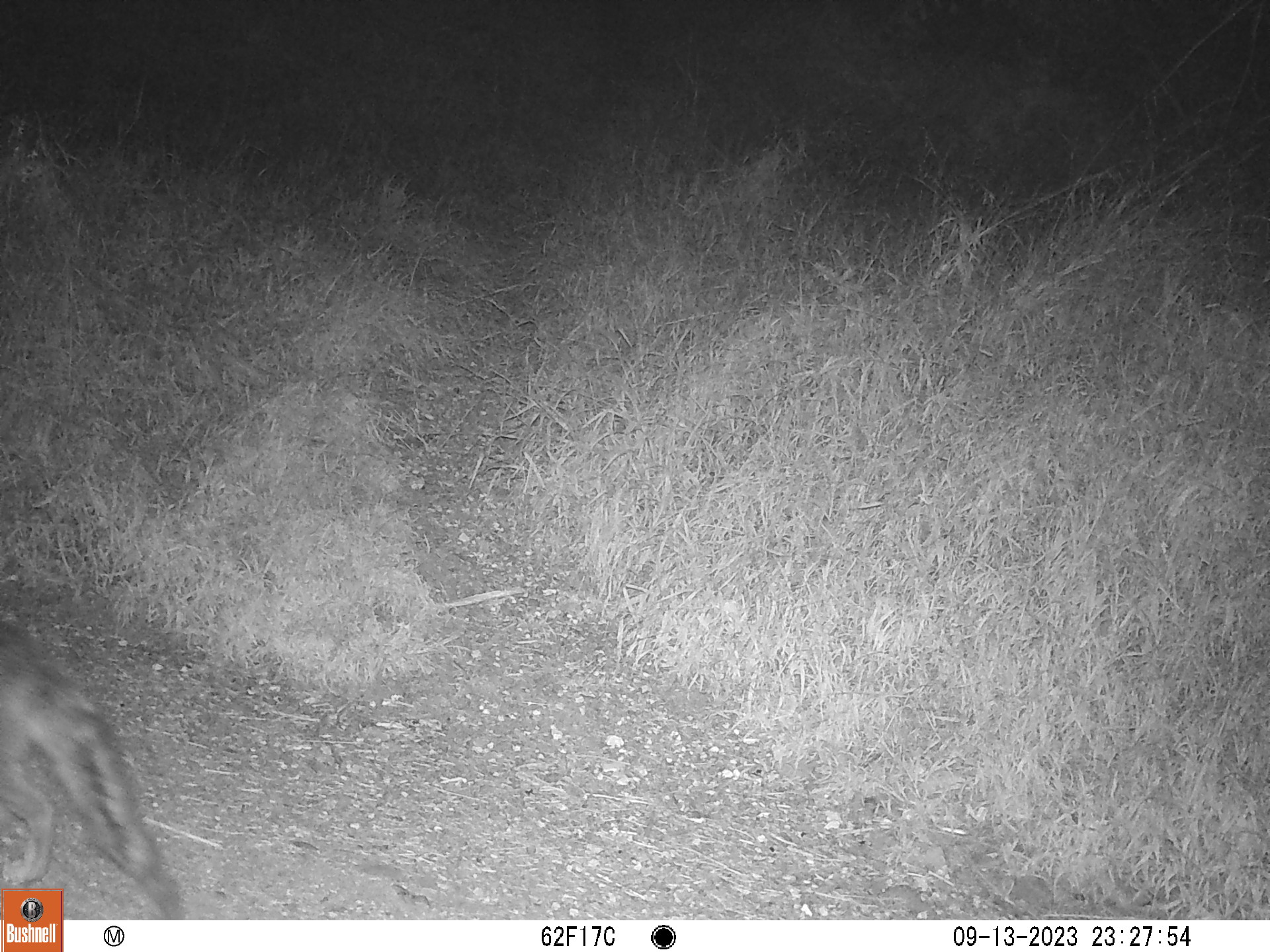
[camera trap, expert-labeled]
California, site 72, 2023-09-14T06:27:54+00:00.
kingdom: Animalia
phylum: Chordata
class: Mammalia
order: Carnivora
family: Canidae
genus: Urocyon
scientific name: Urocyon cinereoargenteus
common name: gray fox